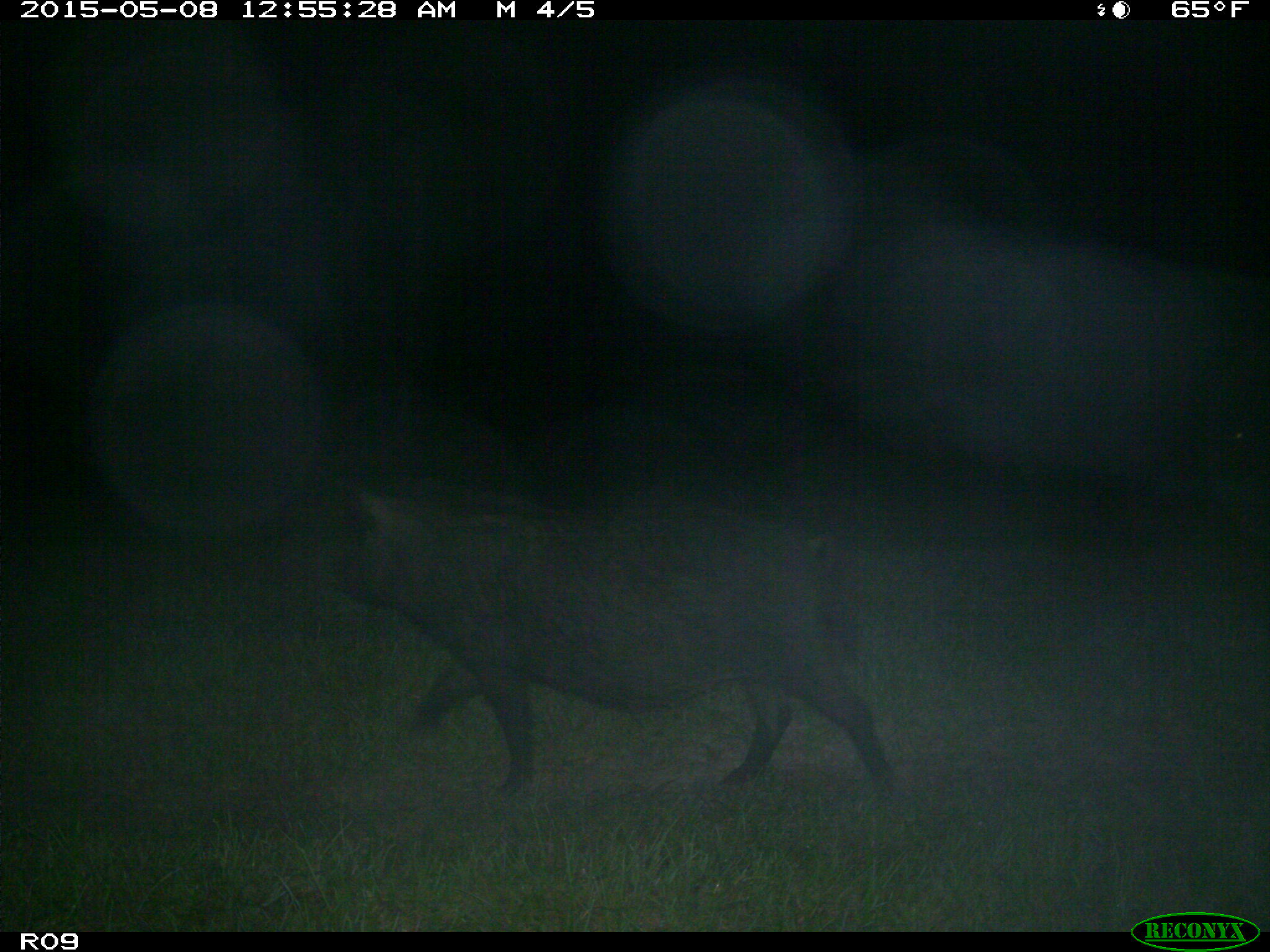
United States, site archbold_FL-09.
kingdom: Animalia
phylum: Chordata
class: Mammalia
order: Artiodactyla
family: Suidae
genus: Sus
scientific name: Sus scrofa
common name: wild boar